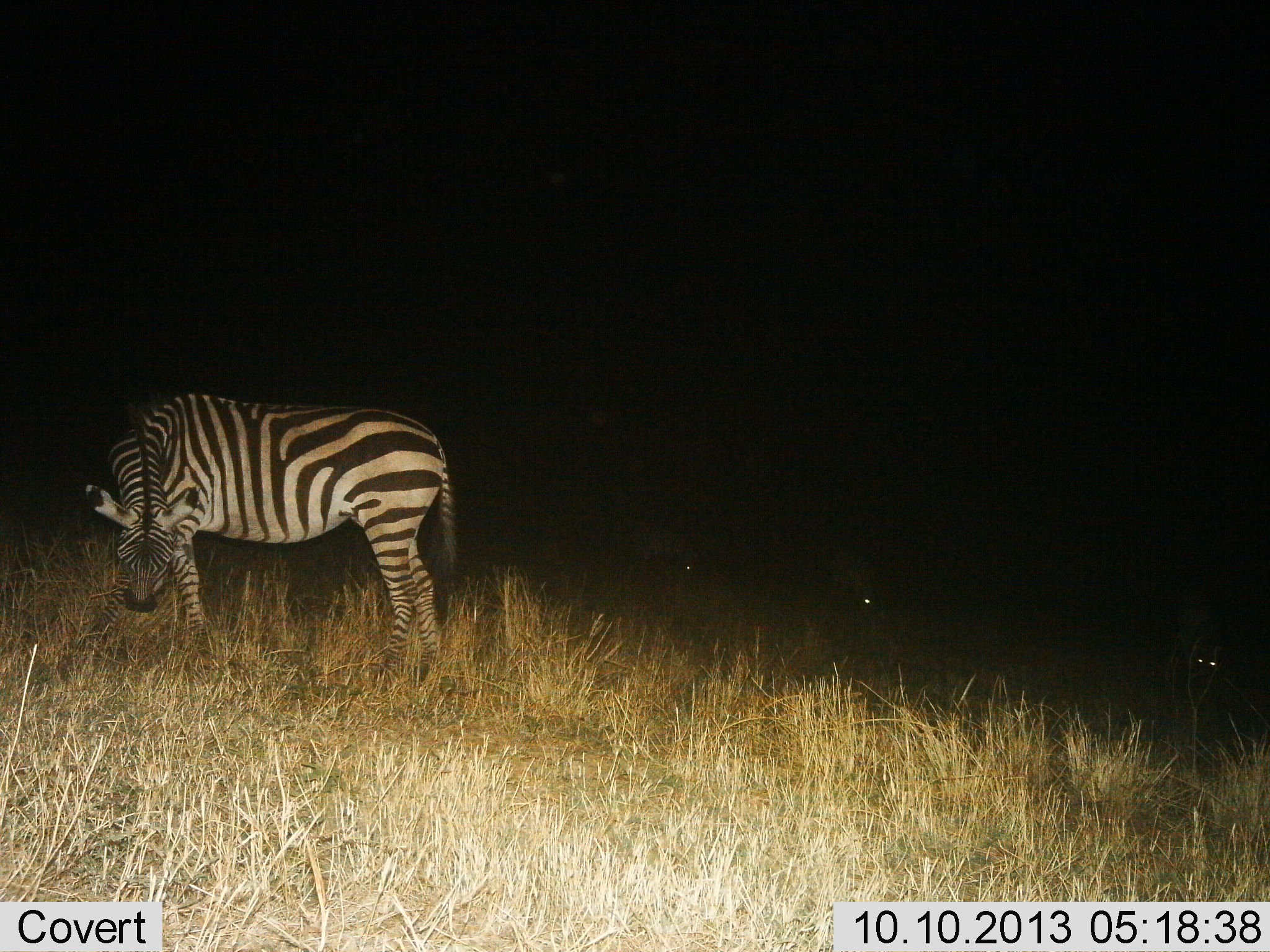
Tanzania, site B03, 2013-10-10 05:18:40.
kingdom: Animalia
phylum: Chordata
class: Mammalia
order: Perissodactyla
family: Equidae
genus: Equus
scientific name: Equus quagga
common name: plains zebra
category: zebra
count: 1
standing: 48%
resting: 7%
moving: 3%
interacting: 3%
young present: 3%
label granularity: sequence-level